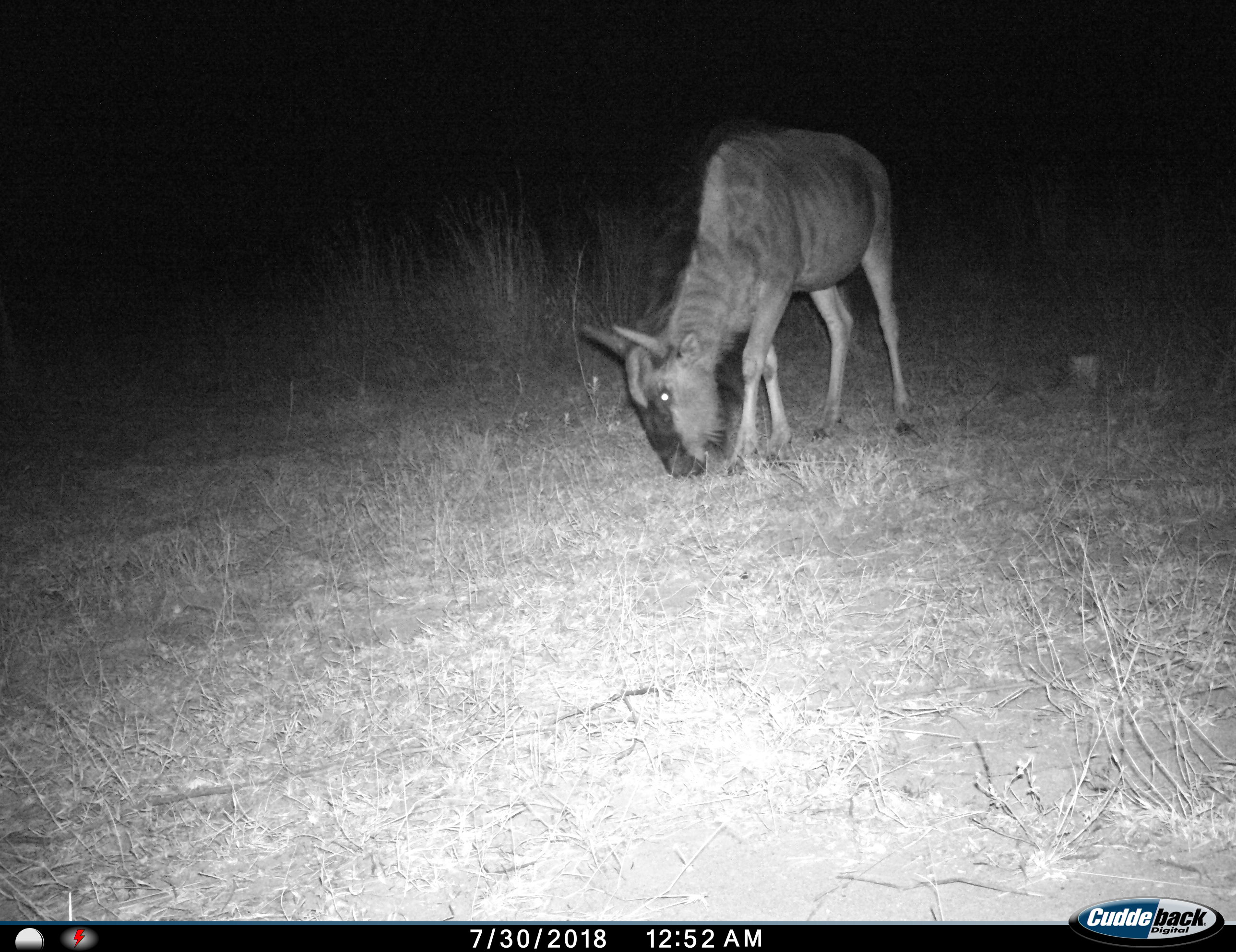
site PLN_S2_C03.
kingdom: Animalia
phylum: Chordata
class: Mammalia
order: Artiodactyla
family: Bovidae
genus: Connochaetes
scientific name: Connochaetes taurinus taurinus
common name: blue wildebeest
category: wildebeestblue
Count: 1.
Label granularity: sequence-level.